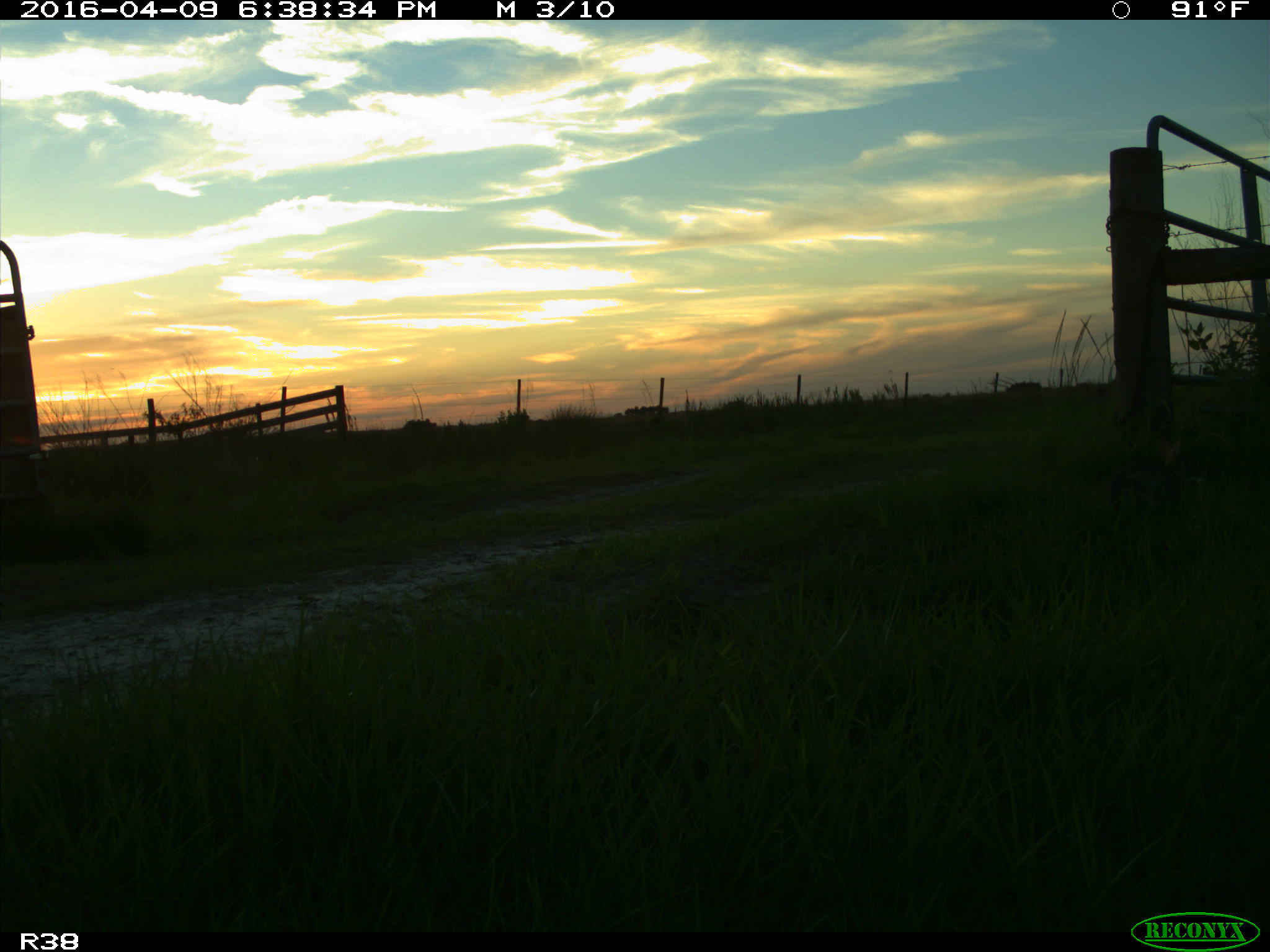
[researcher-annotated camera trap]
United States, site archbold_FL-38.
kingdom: Animalia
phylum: Chordata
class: Mammalia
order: Lagomorpha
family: Leporidae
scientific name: Leporidae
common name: rabbits and hares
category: unidentified rabbit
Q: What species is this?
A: Unidentified rabbit (rabbits and hares) (Leporidae).